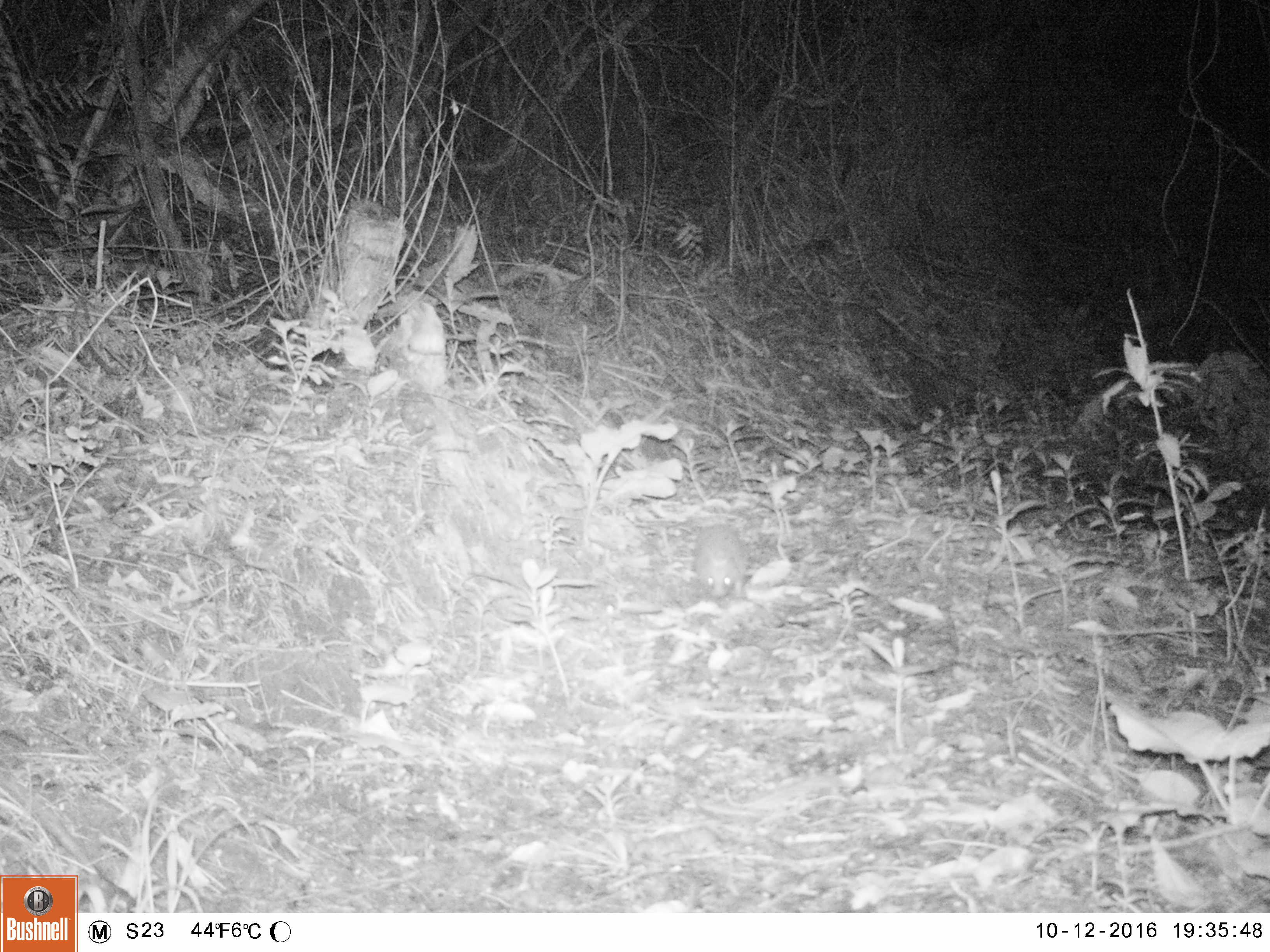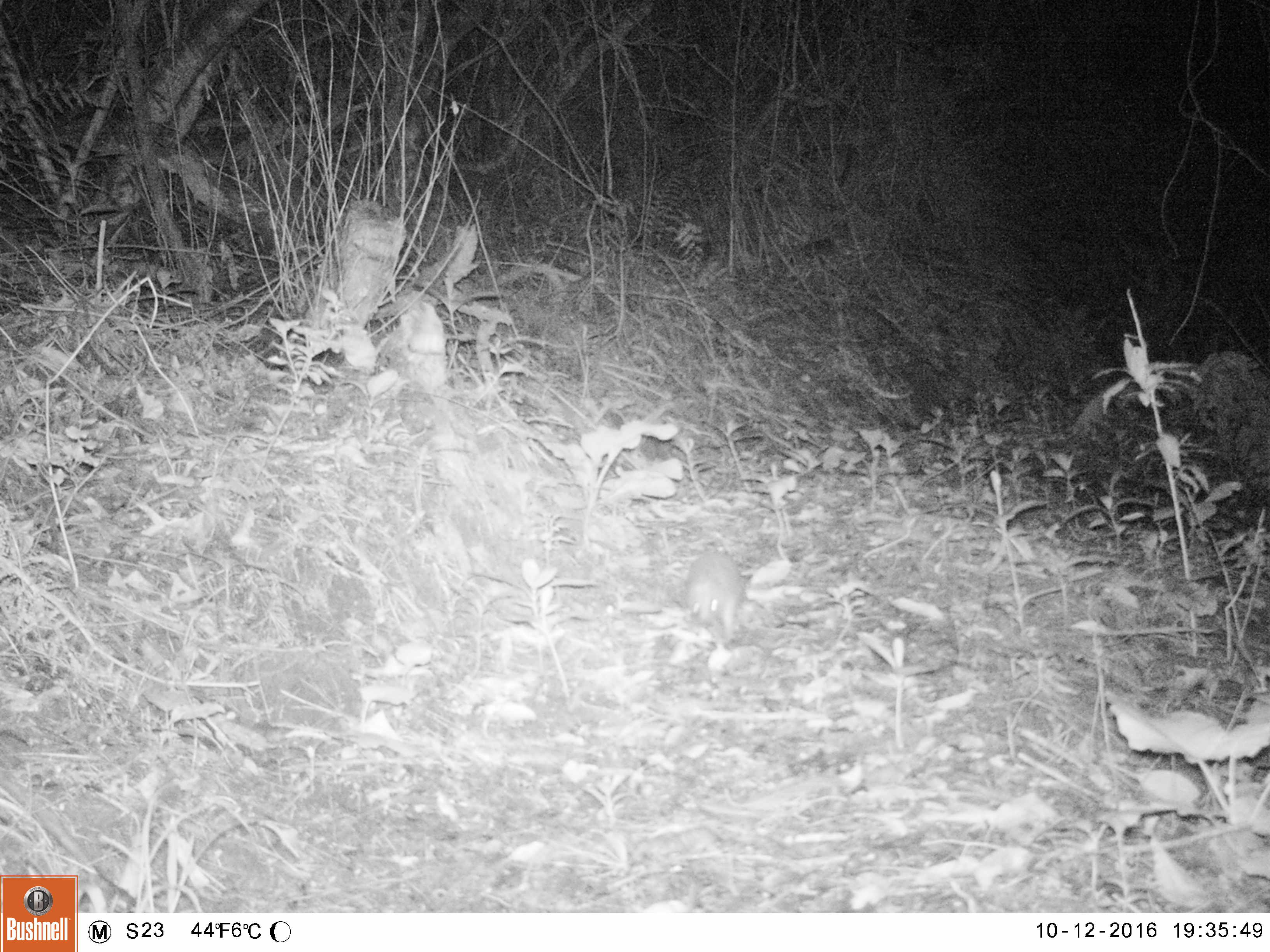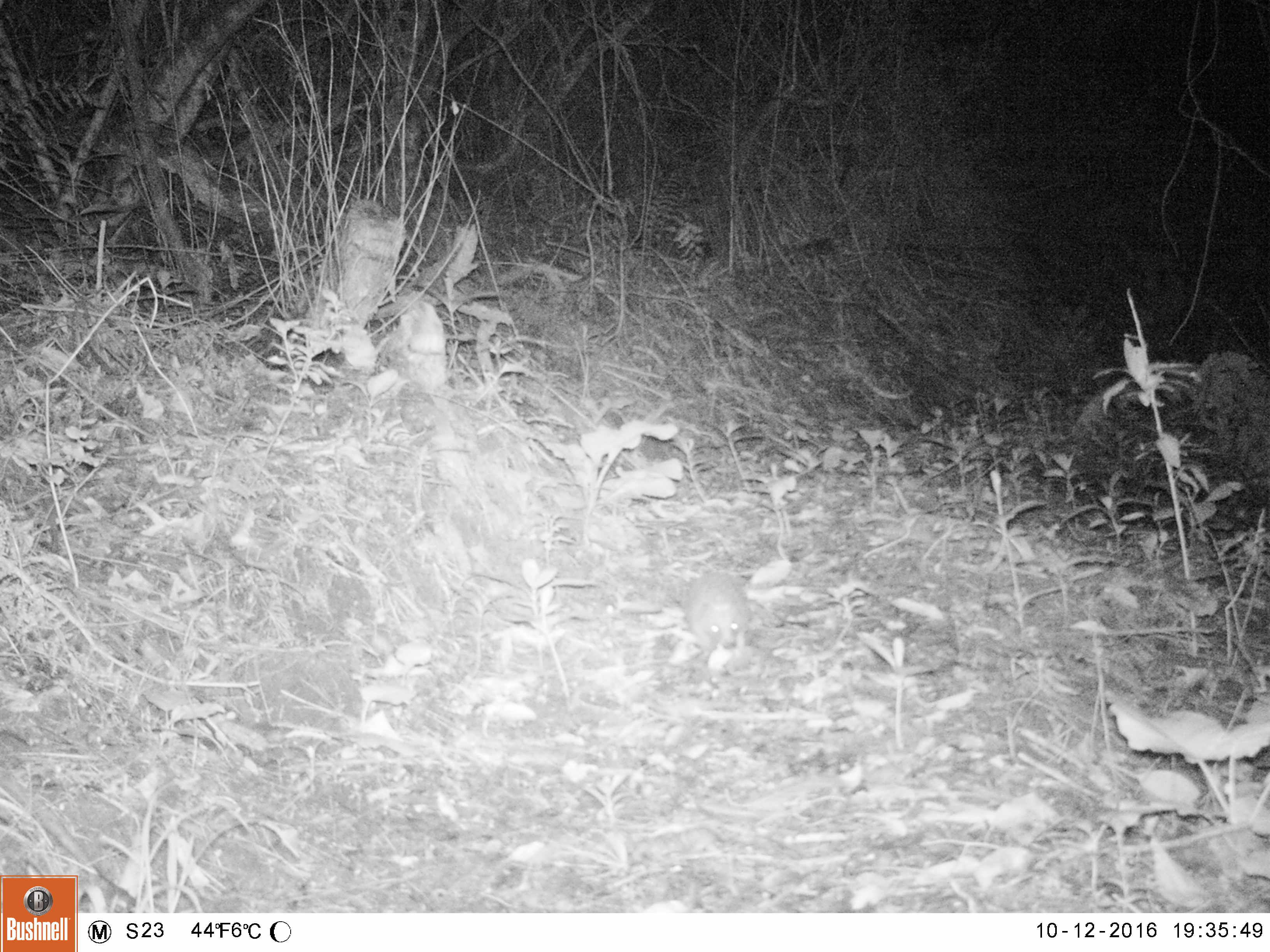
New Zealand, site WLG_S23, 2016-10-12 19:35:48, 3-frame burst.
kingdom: Animalia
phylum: Chordata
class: Mammalia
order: Eulipotyphla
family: Erinaceidae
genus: Erinaceus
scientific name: Erinaceus europaeus europaeus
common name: european hedgehog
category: hedgehog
Hedgehog (european hedgehog) (Erinaceus europaeus europaeus).